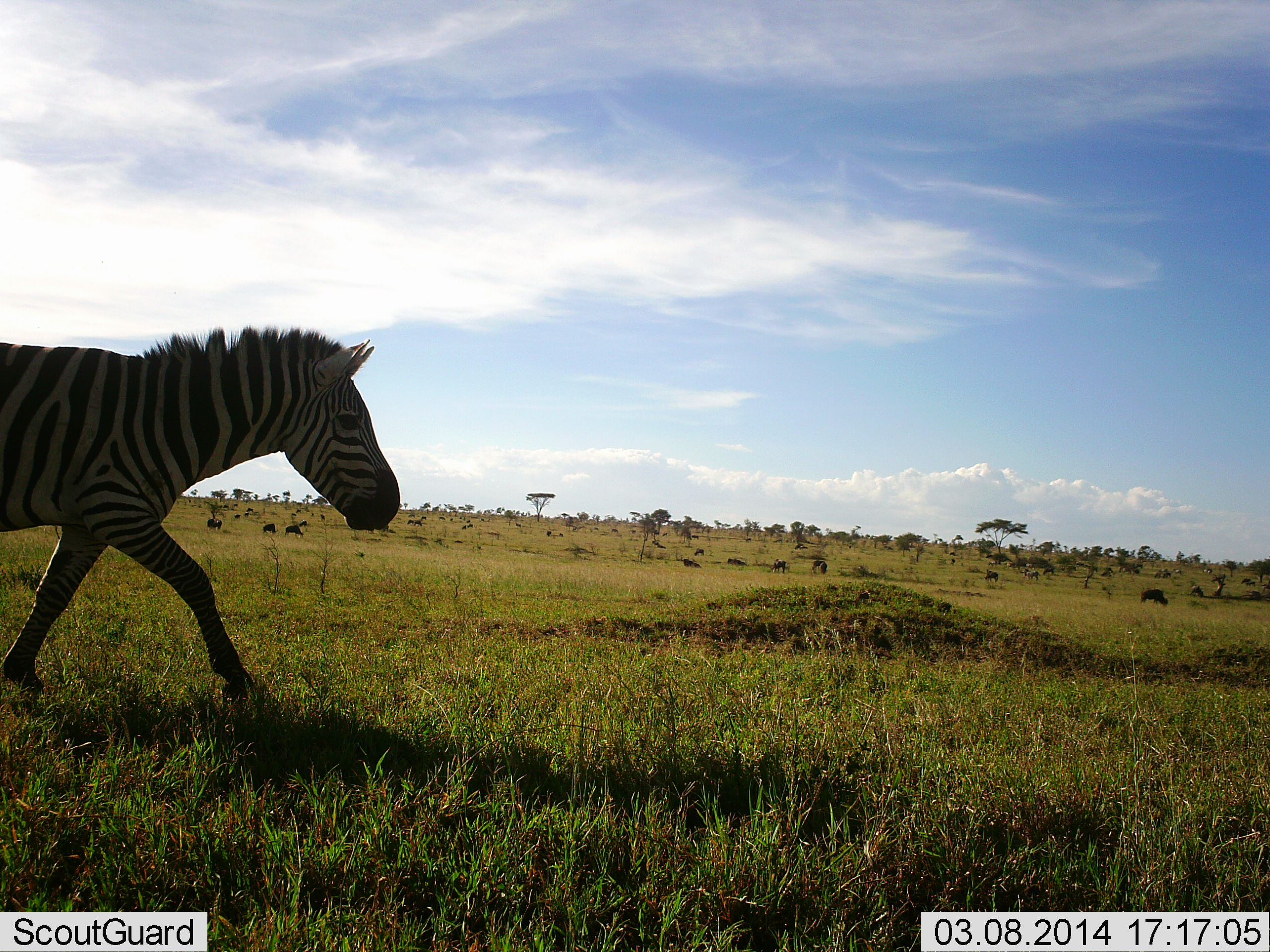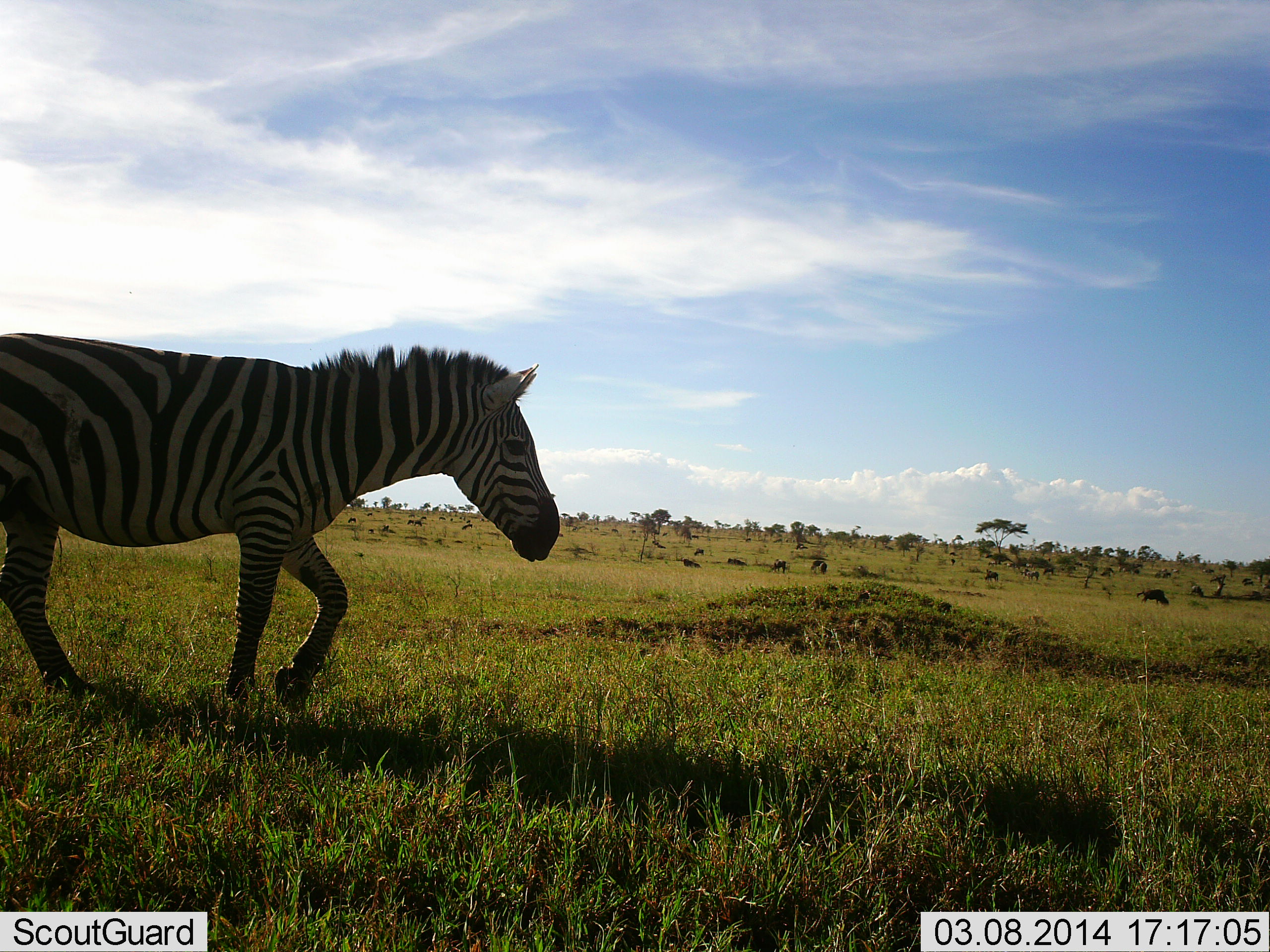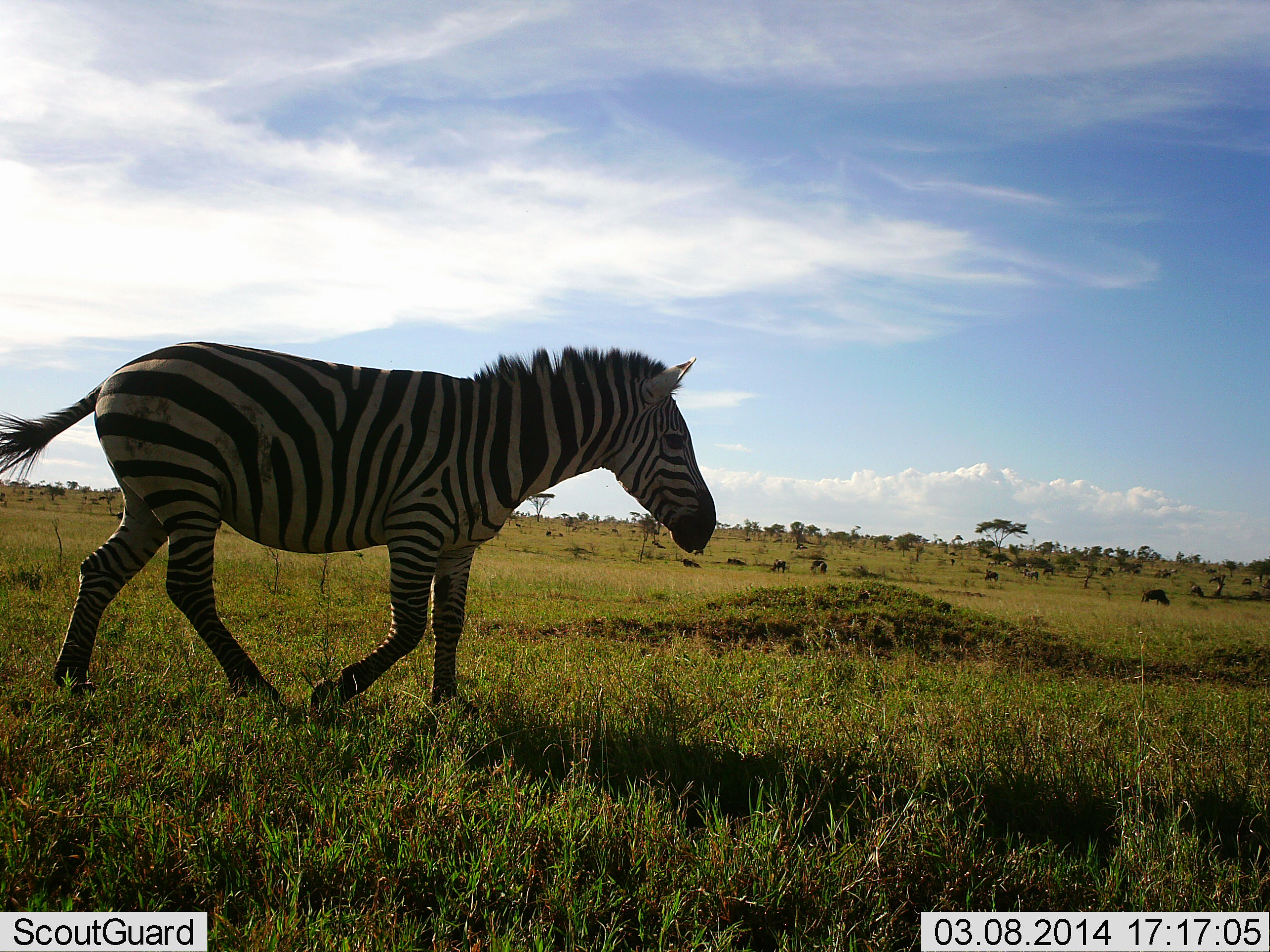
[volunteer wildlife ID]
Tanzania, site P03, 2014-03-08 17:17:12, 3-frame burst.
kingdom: Animalia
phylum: Chordata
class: Mammalia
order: Perissodactyla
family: Equidae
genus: Equus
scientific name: Equus quagga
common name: plains zebra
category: zebra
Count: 1.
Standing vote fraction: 15%.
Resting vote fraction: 0%.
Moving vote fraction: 92%.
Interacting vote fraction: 0%.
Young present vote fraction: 0%.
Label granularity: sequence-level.